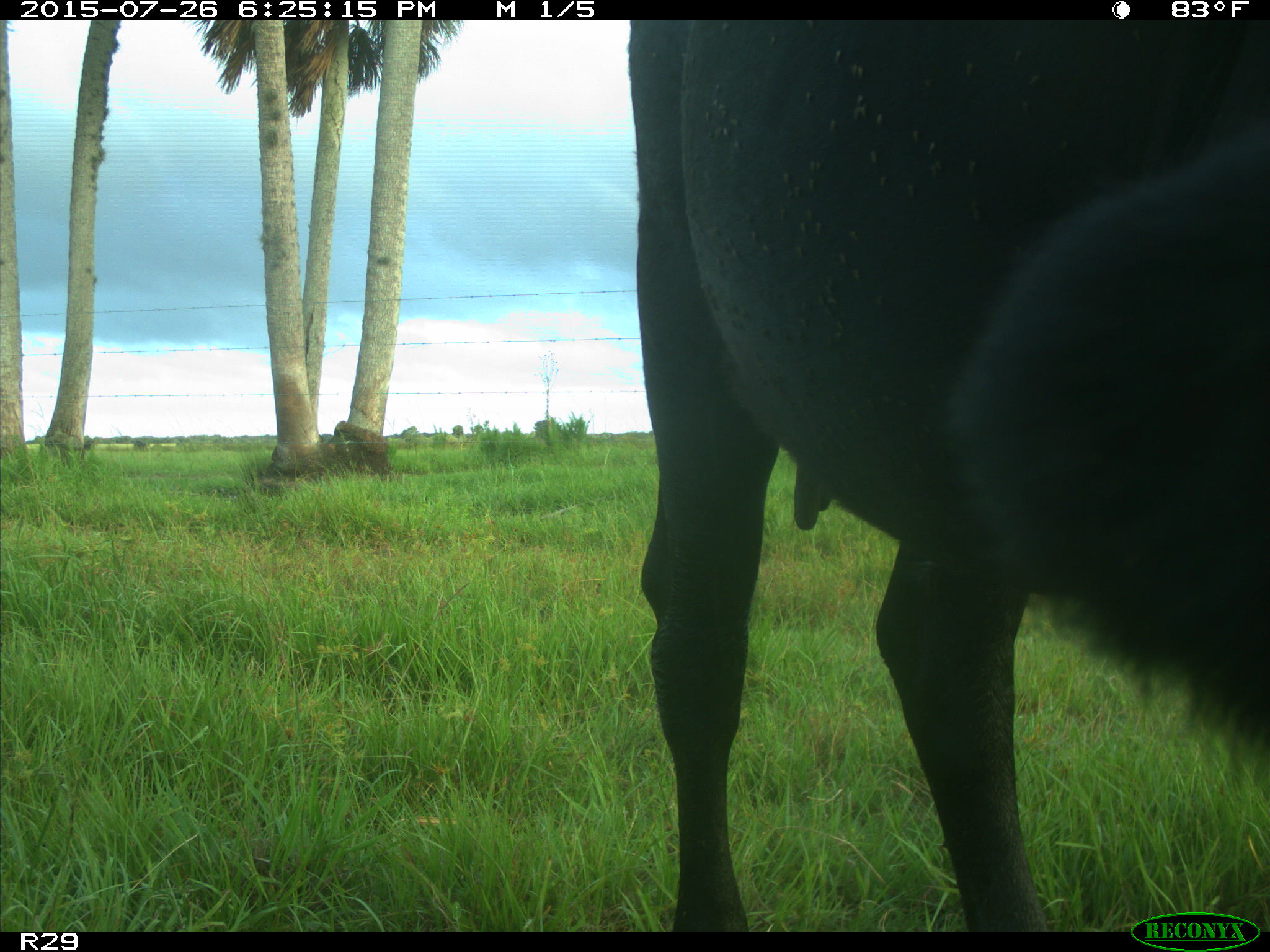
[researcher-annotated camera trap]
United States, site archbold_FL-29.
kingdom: Animalia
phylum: Chordata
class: Mammalia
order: Artiodactyla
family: Bovidae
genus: Bos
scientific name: Bos taurus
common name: domestic cow